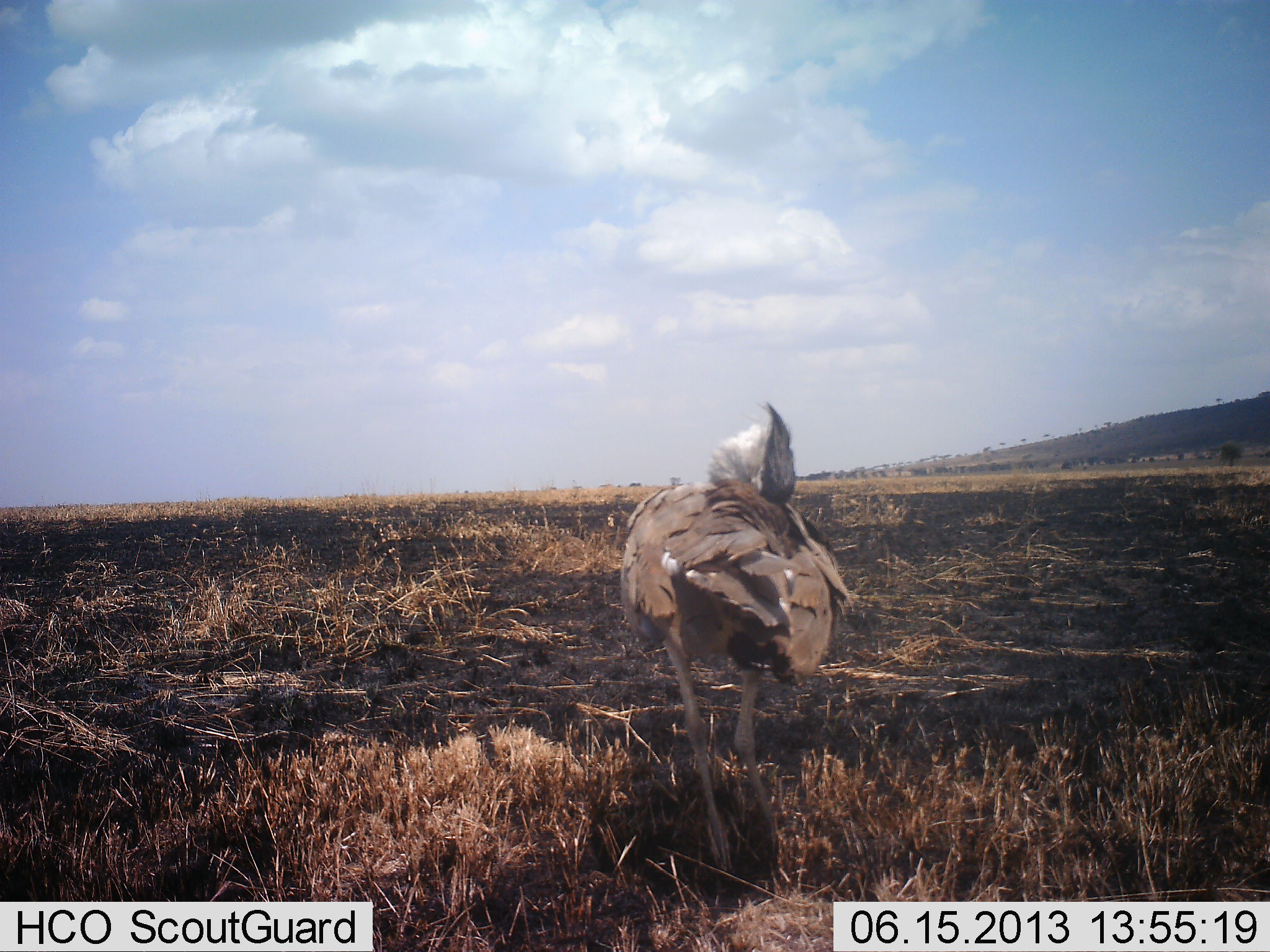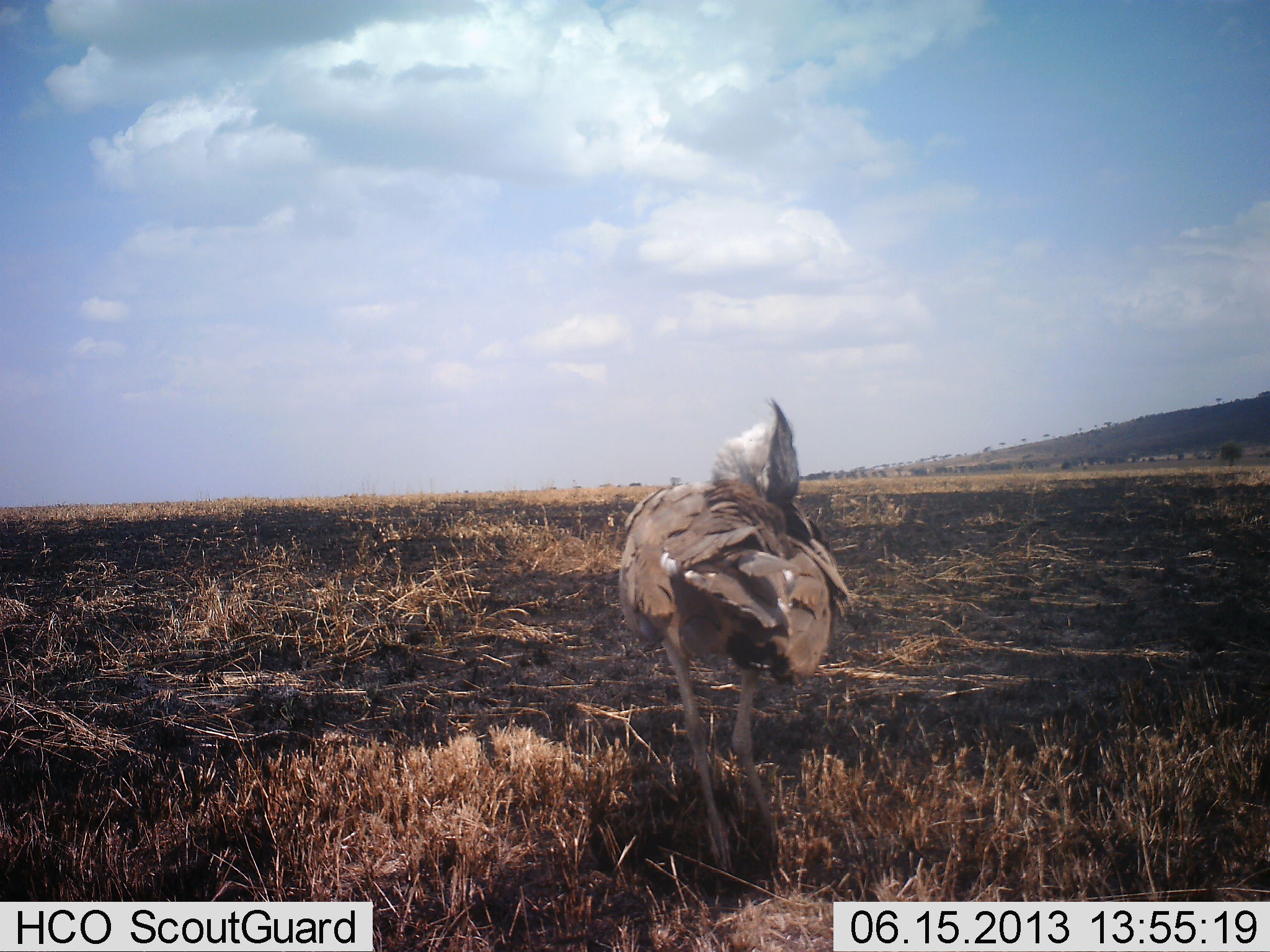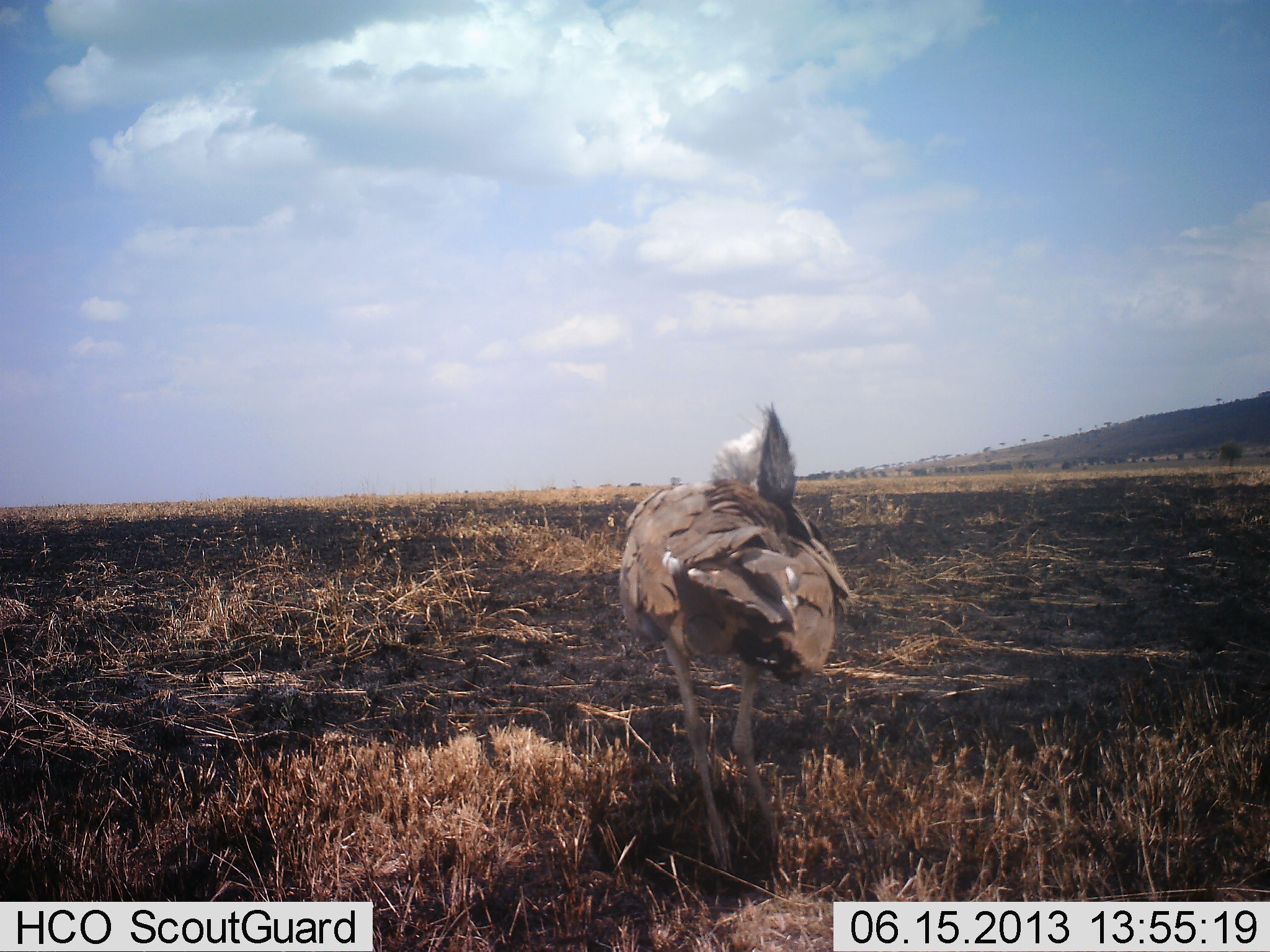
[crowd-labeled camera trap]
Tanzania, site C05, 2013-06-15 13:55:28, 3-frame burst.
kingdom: Animalia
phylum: Chordata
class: Aves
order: Otidiformes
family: Otididae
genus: Ardeotis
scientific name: Ardeotis kori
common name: kori bustard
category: koribustard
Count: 1.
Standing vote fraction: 85%.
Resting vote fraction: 8%.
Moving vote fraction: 0%.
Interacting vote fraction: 8%.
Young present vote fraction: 0%.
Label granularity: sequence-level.